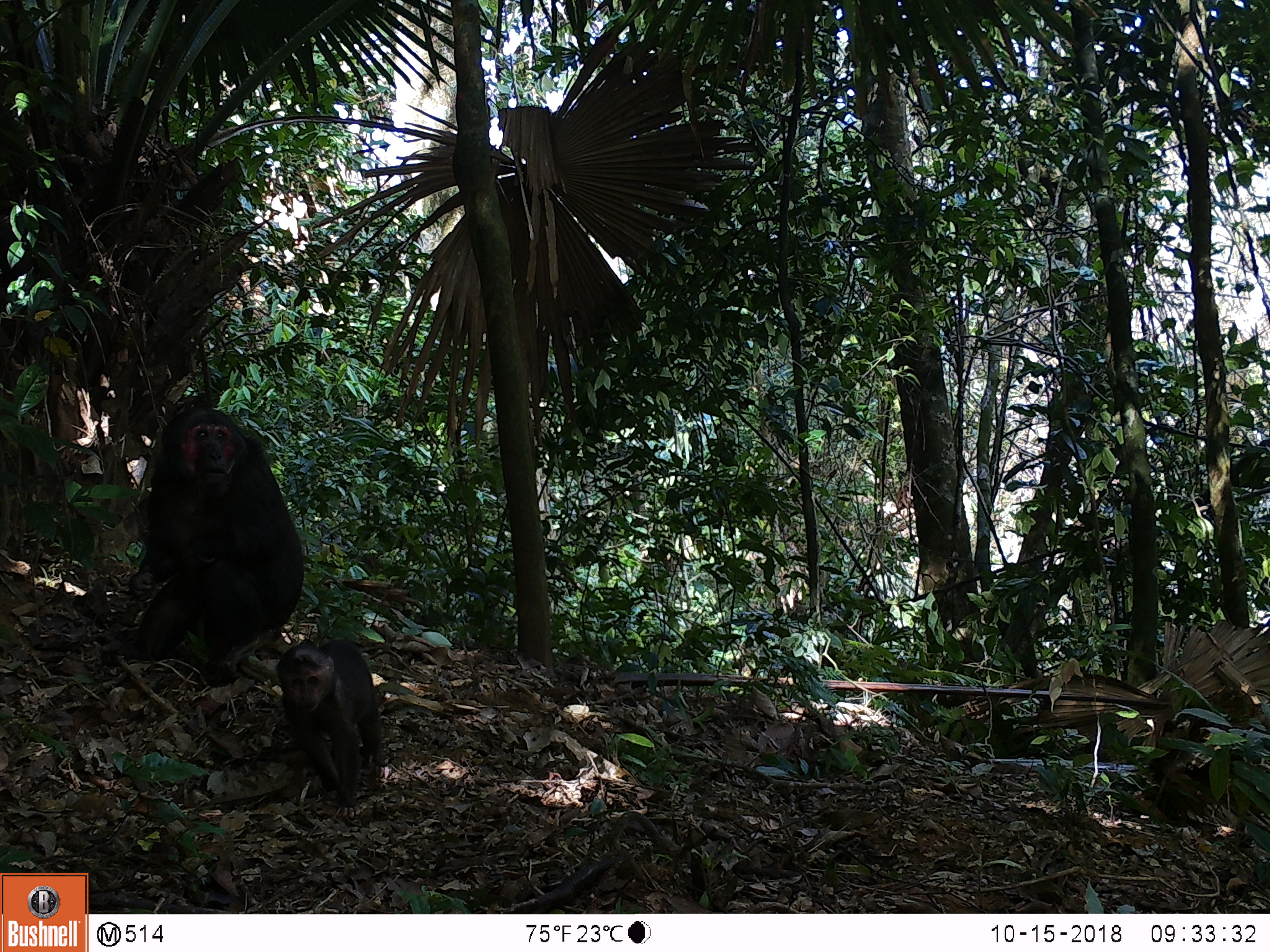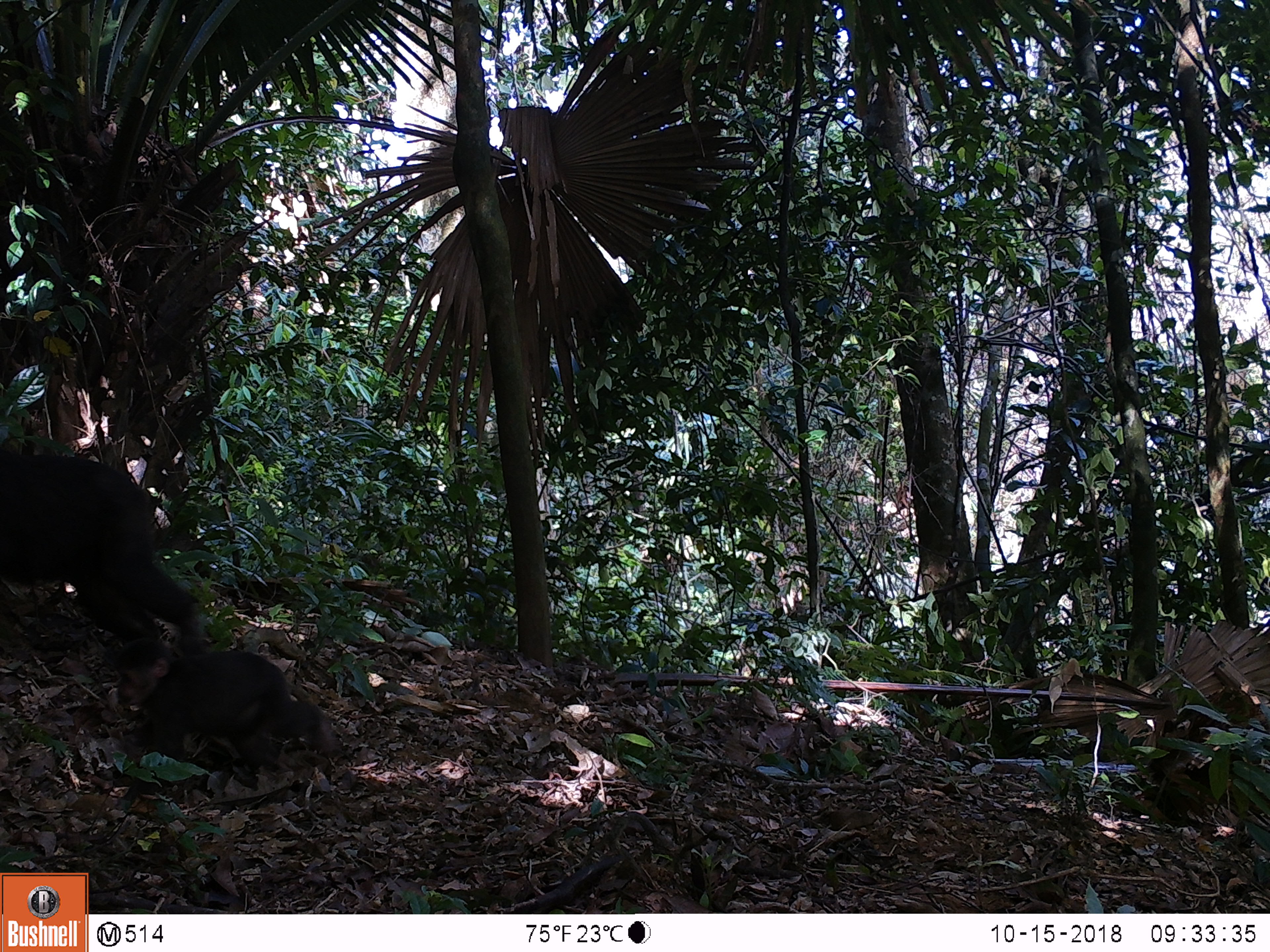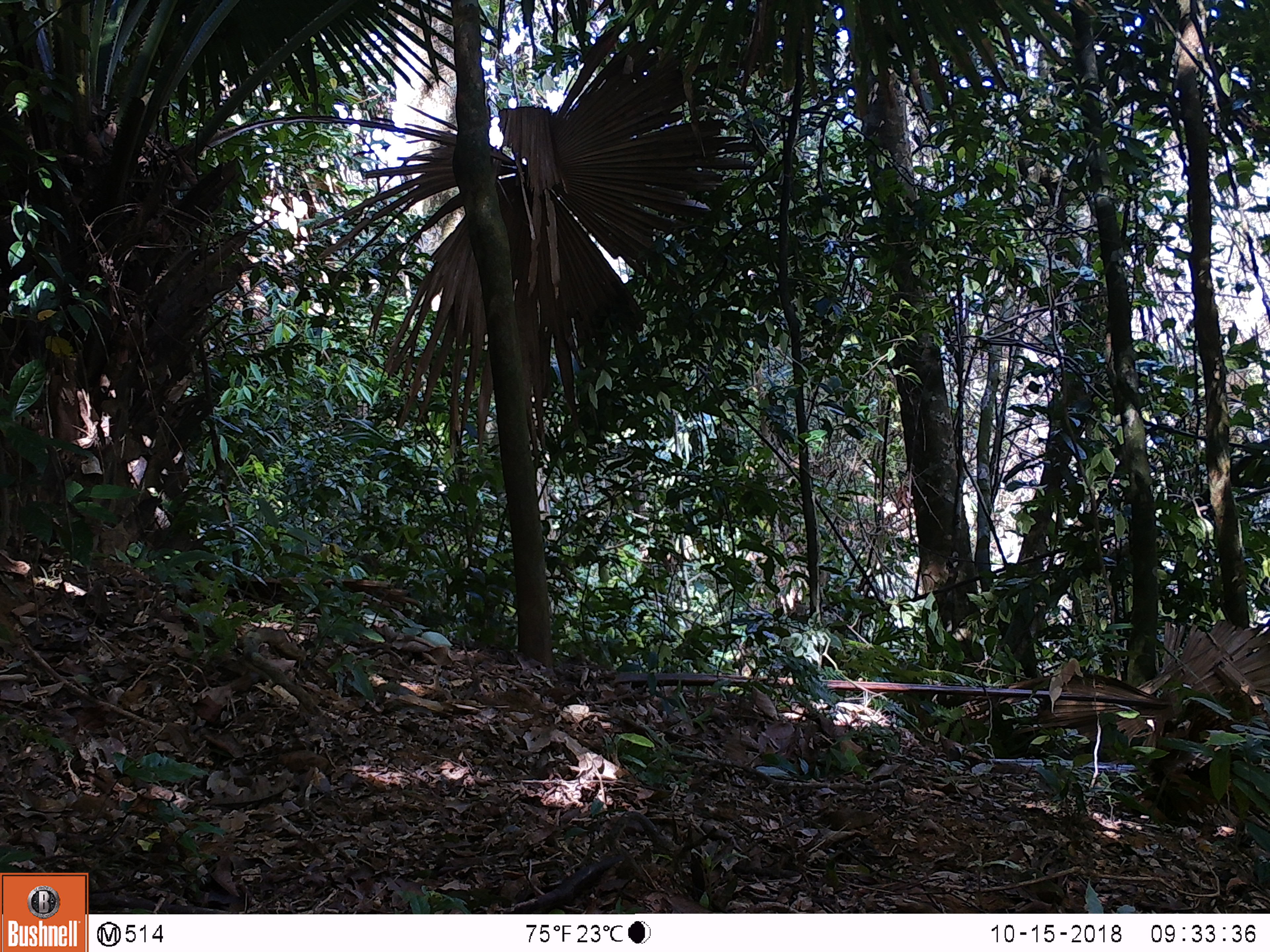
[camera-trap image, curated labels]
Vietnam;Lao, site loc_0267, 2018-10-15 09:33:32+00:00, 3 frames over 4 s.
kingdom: Animalia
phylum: Chordata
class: Mammalia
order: Primates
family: Cercopithecidae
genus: Macaca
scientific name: Macaca arctoides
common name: stump-tailed macaque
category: stump tailed macaque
Stump tailed macaque (stump-tailed macaque) (Macaca arctoides). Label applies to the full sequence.